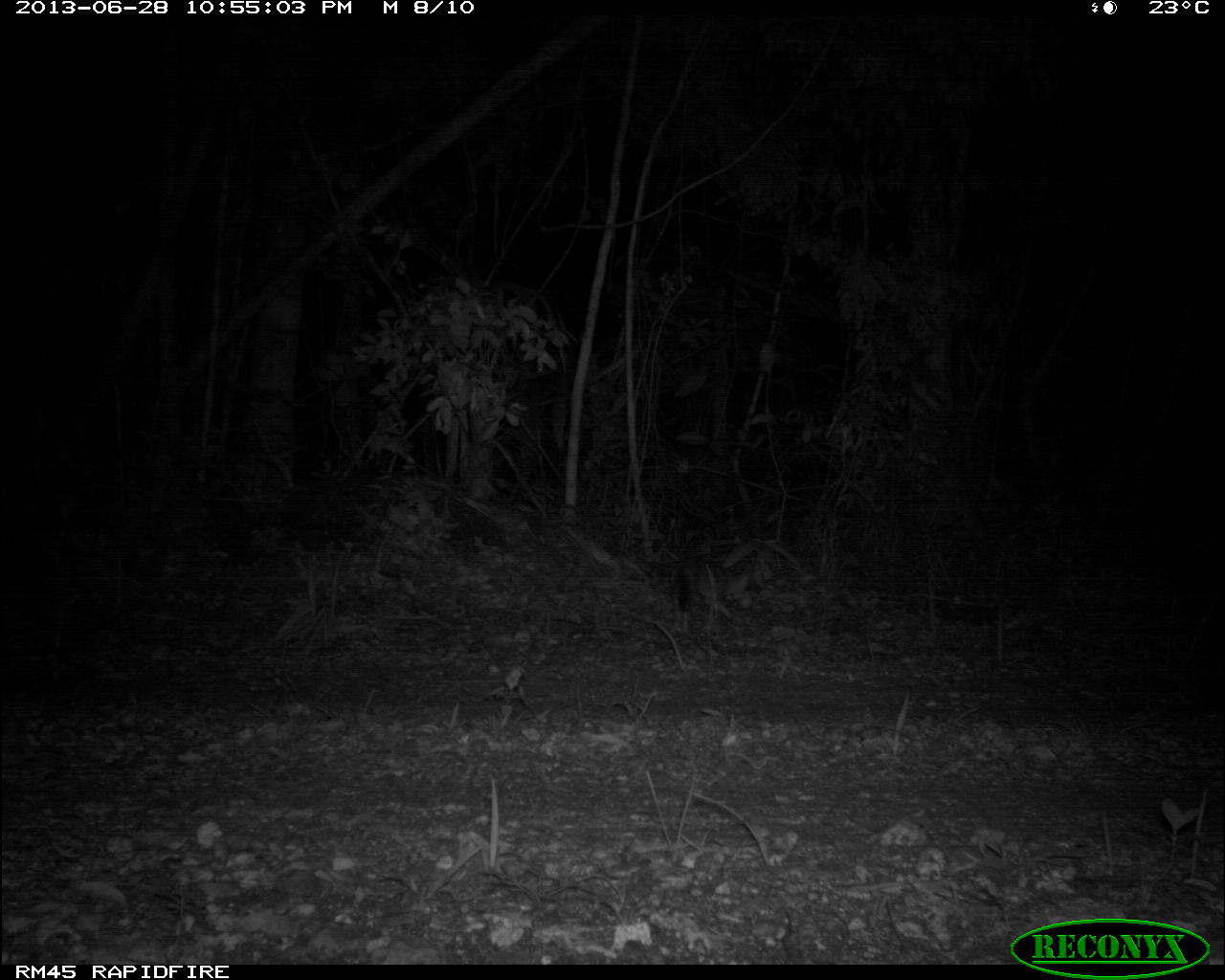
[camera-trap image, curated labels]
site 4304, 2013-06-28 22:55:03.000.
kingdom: Animalia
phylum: Chordata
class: Mammalia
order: Carnivora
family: Canidae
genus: Urocyon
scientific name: Urocyon cinereoargenteus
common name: gray fox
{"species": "Urocyon cinereoargenteus (gray fox)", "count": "1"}